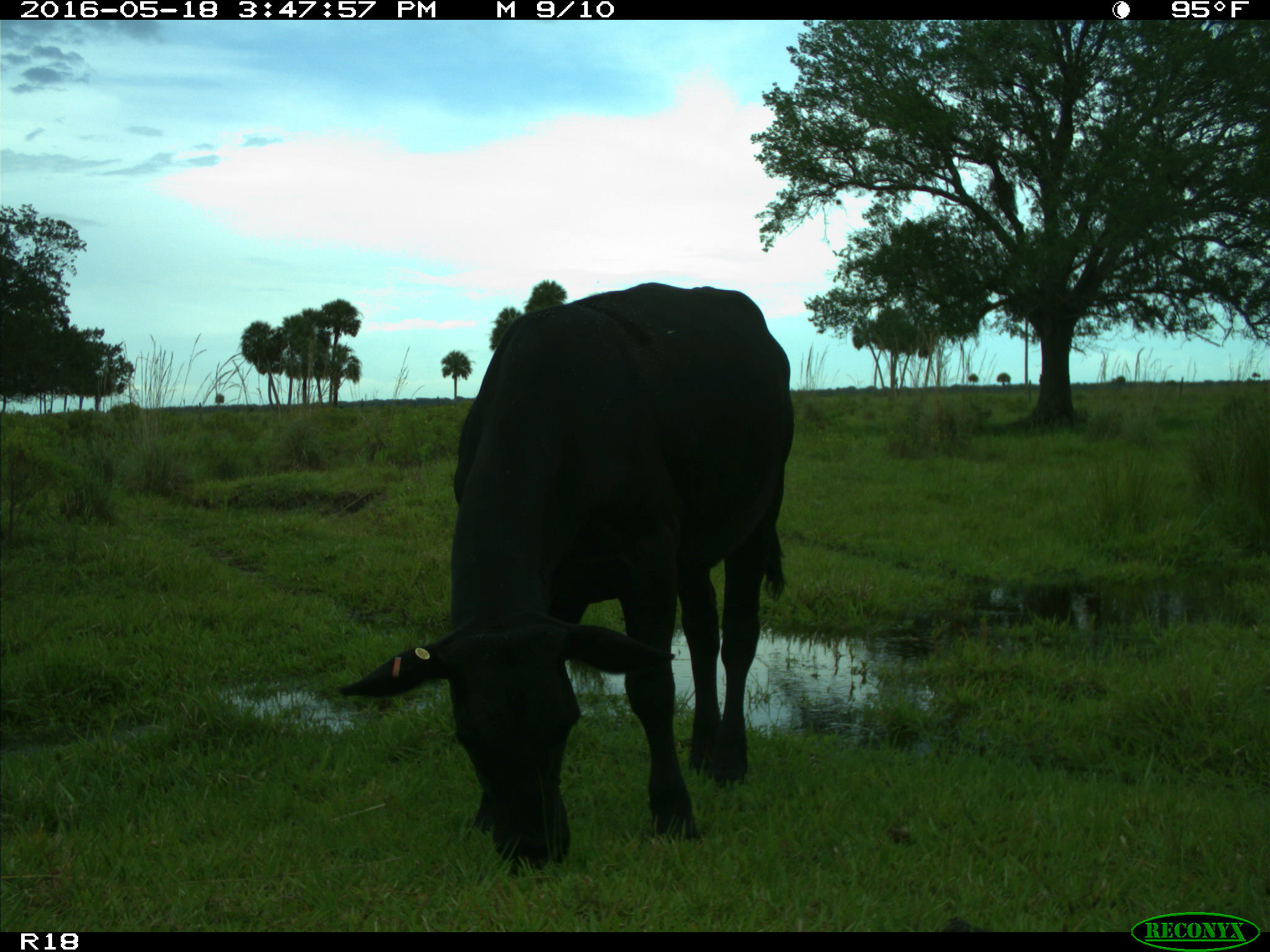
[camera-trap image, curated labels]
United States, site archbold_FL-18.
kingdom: Animalia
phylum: Chordata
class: Mammalia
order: Artiodactyla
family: Bovidae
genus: Bos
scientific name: Bos taurus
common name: domestic cow